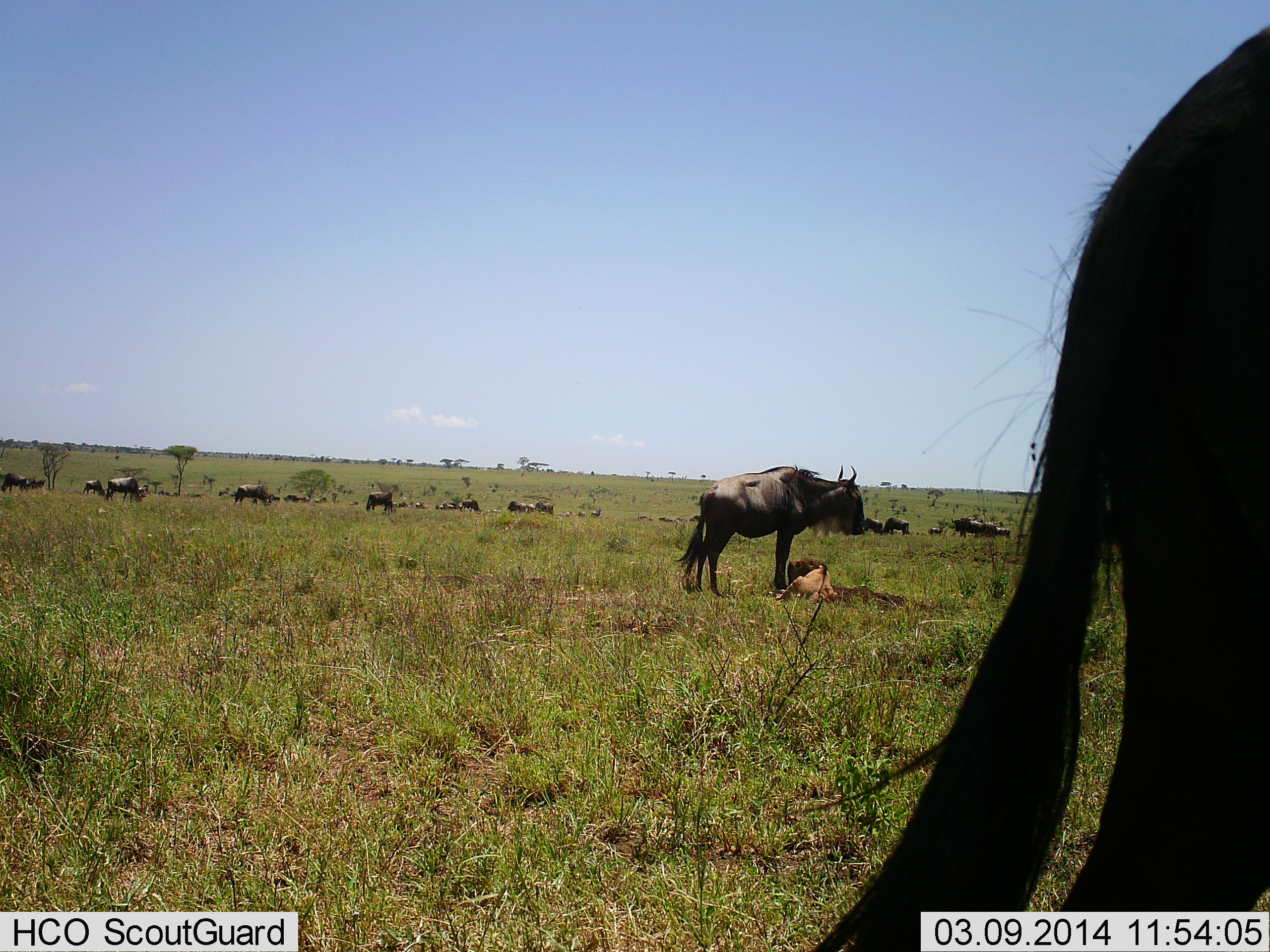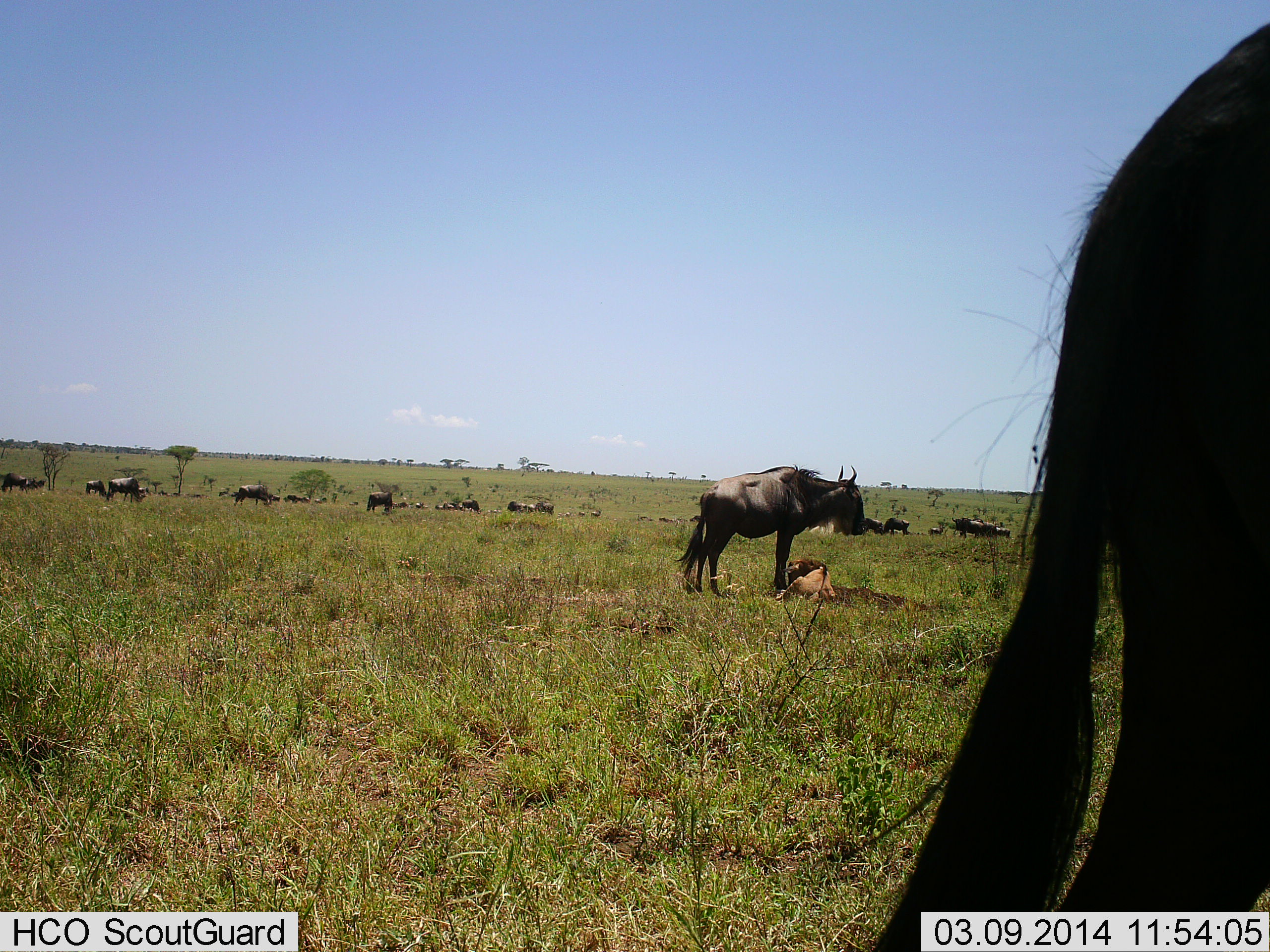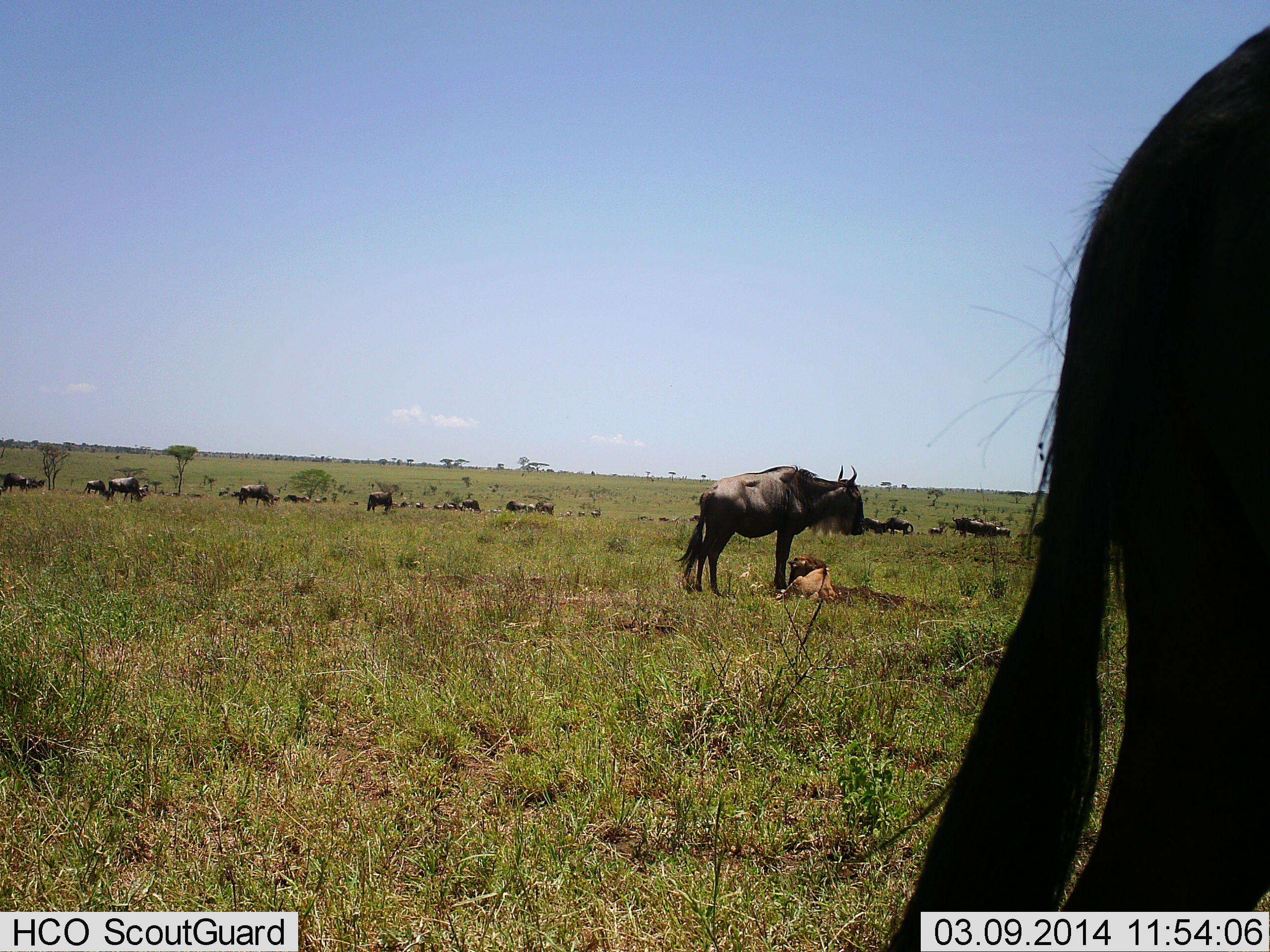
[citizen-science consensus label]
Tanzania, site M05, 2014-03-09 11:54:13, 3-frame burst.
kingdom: Animalia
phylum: Chordata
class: Mammalia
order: Artiodactyla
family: Bovidae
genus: Connochaetes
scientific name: Connochaetes taurinus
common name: blue wildebeest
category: wildebeest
Wildebeest (blue wildebeest) (Connochaetes taurinus), count 11-50. Behavior (volunteer vote fractions): standing 80%, resting 70%, moving 10%, interacting 0%. Young present (vote fraction): 80%. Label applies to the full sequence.